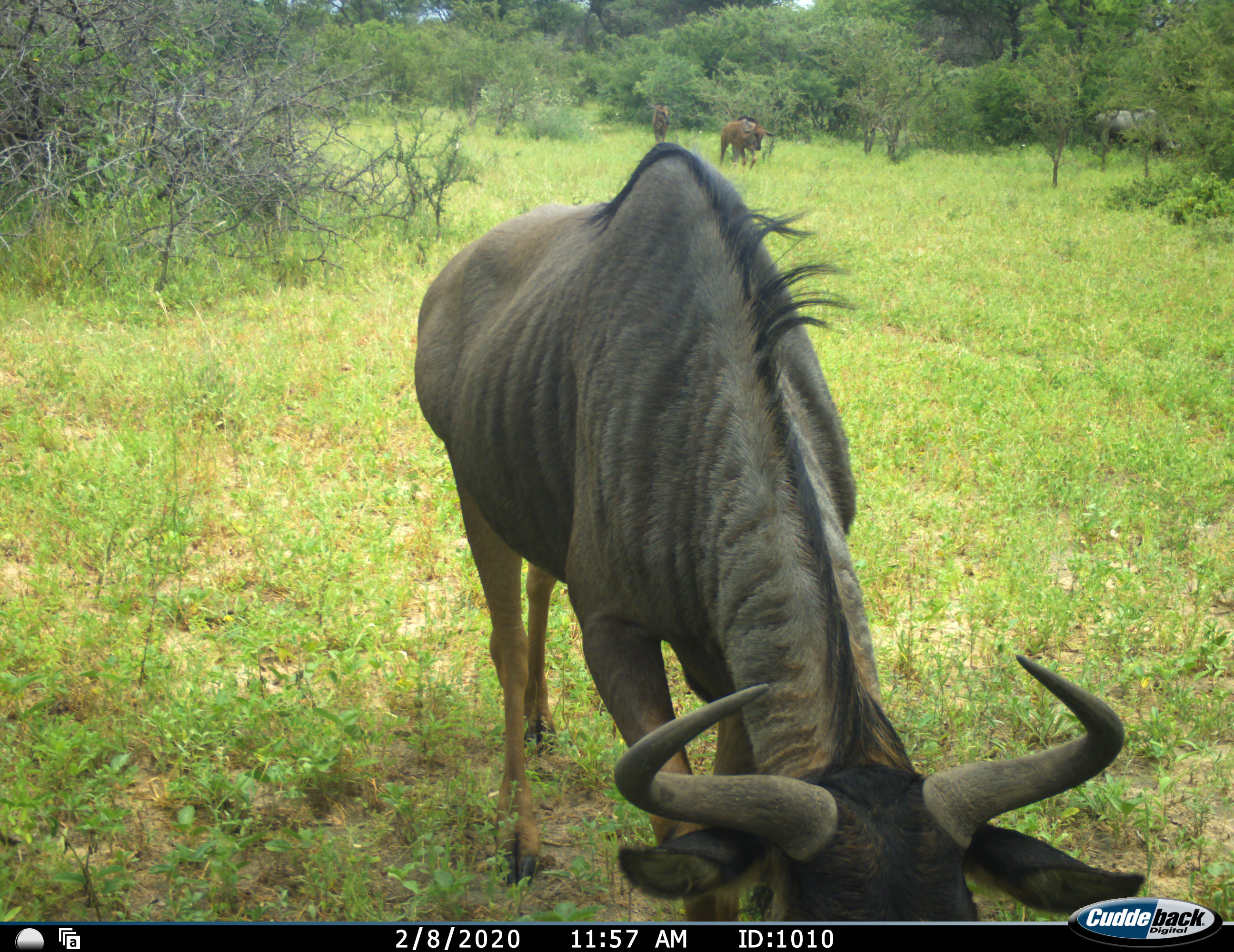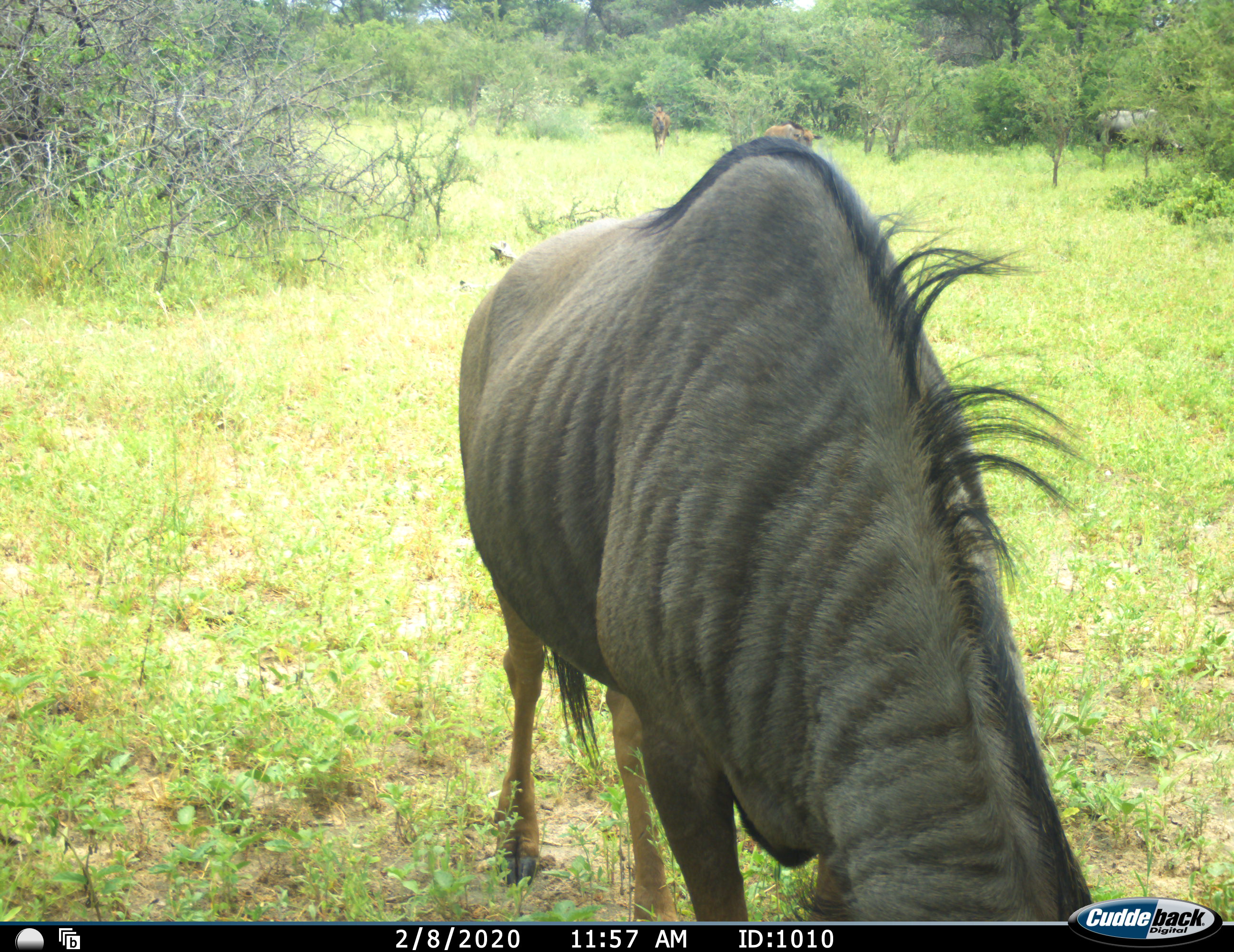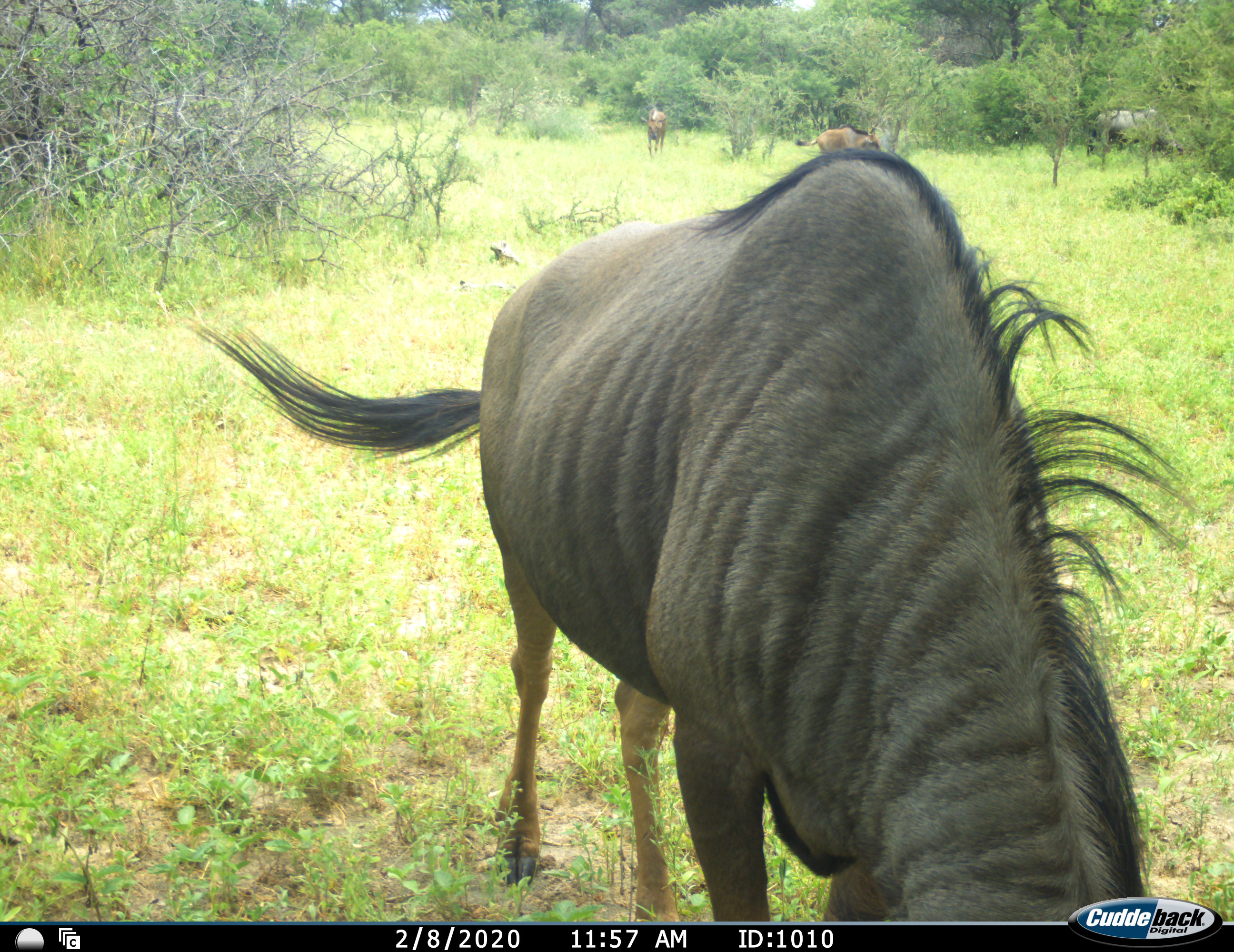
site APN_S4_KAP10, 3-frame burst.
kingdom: Animalia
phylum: Chordata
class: Mammalia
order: Artiodactyla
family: Bovidae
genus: Connochaetes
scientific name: Connochaetes taurinus taurinus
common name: blue wildebeest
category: wildebeestblue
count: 3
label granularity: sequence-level